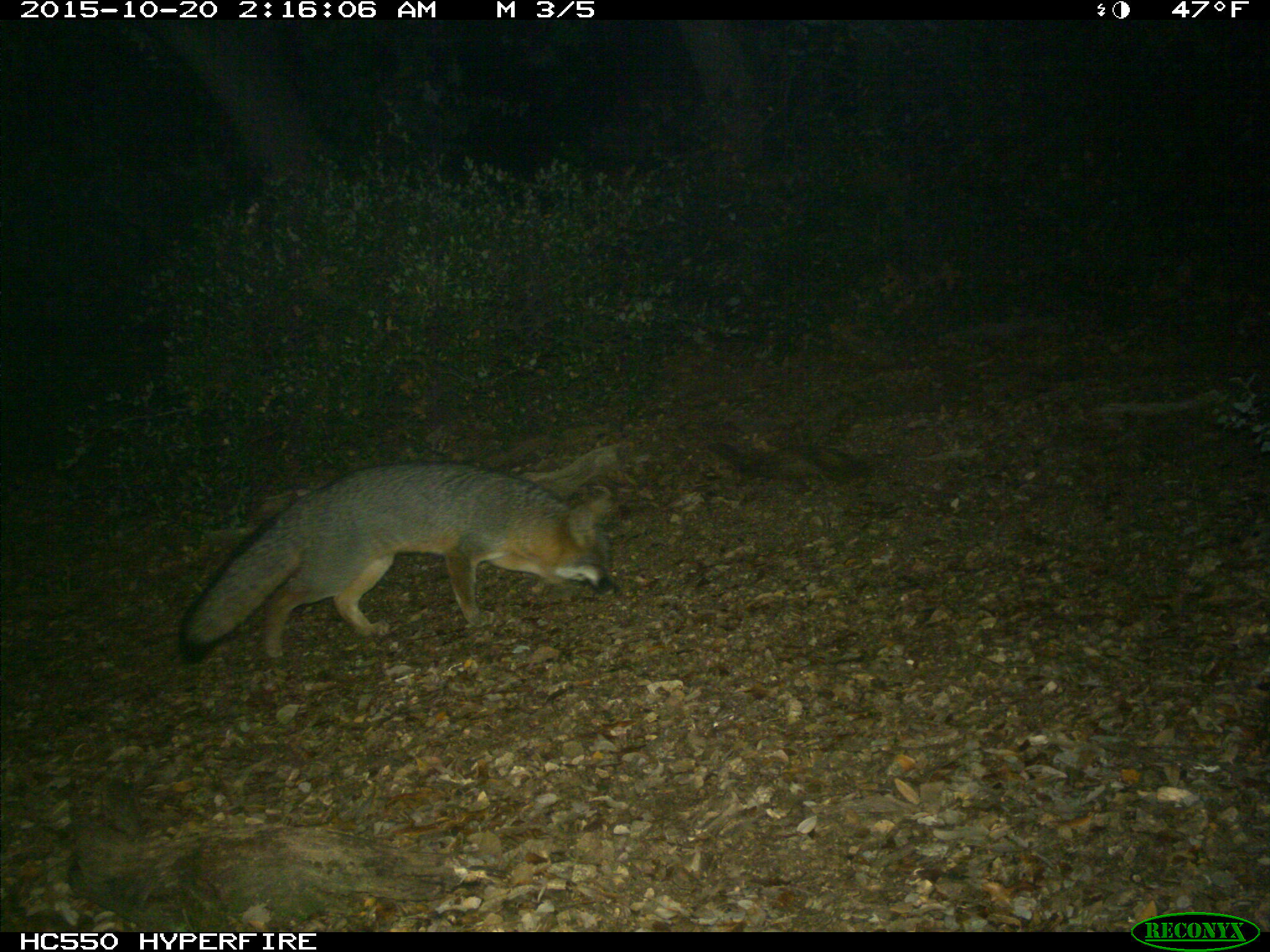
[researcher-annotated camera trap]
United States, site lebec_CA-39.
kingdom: Animalia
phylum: Chordata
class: Mammalia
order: Carnivora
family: Canidae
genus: Urocyon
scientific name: Urocyon cinereoargenteus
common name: gray fox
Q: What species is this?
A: Urocyon cinereoargenteus (gray fox).